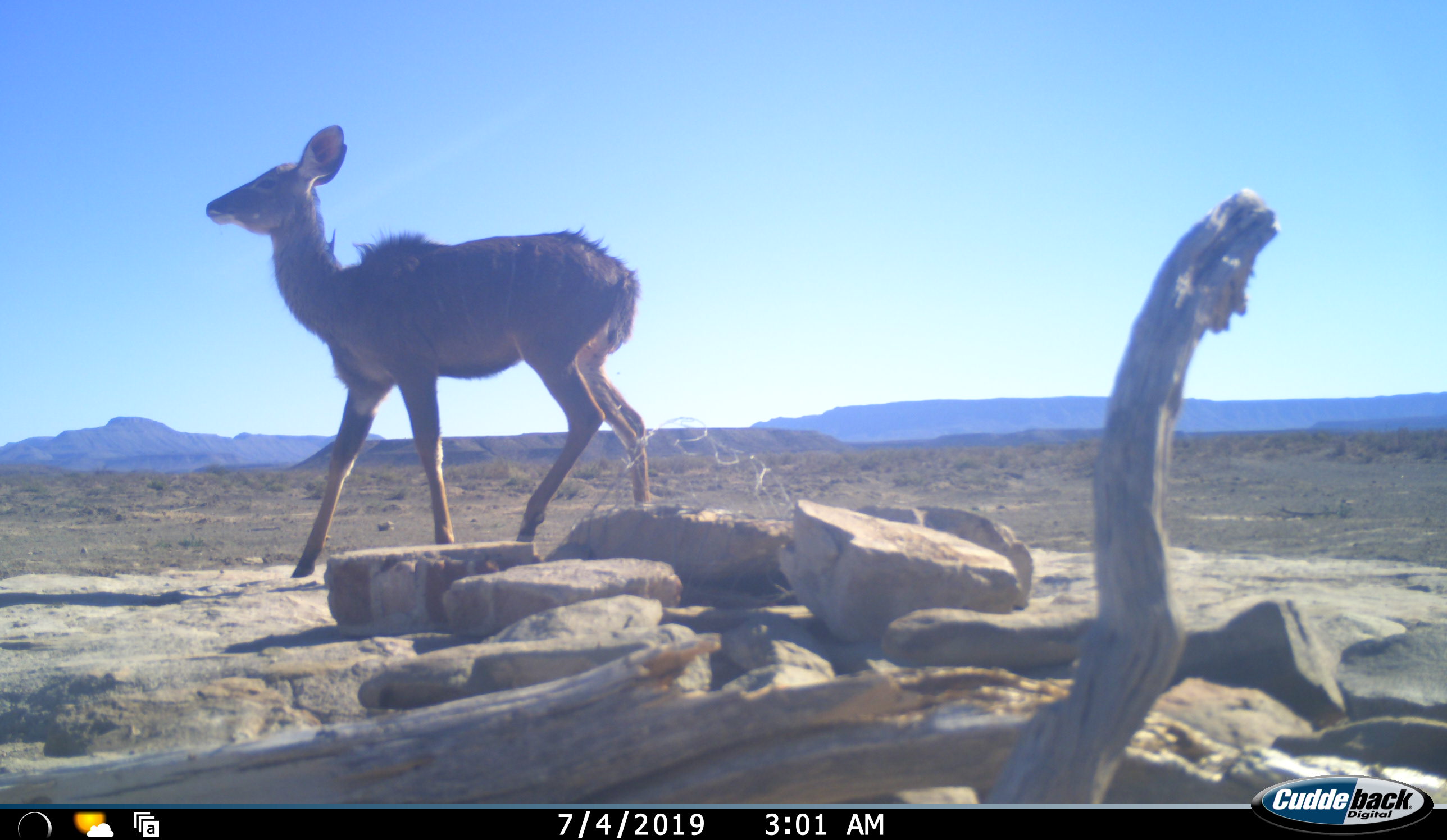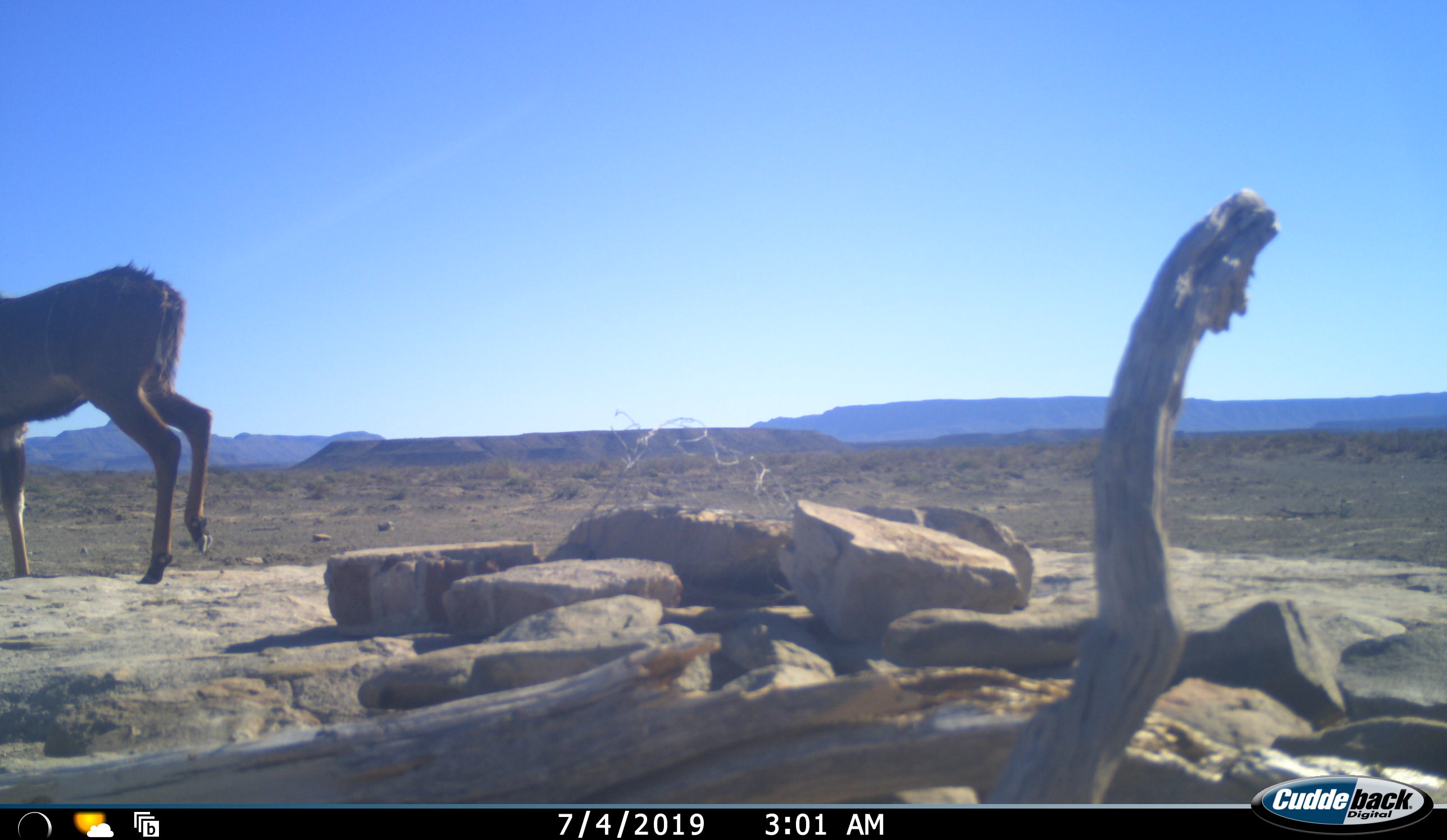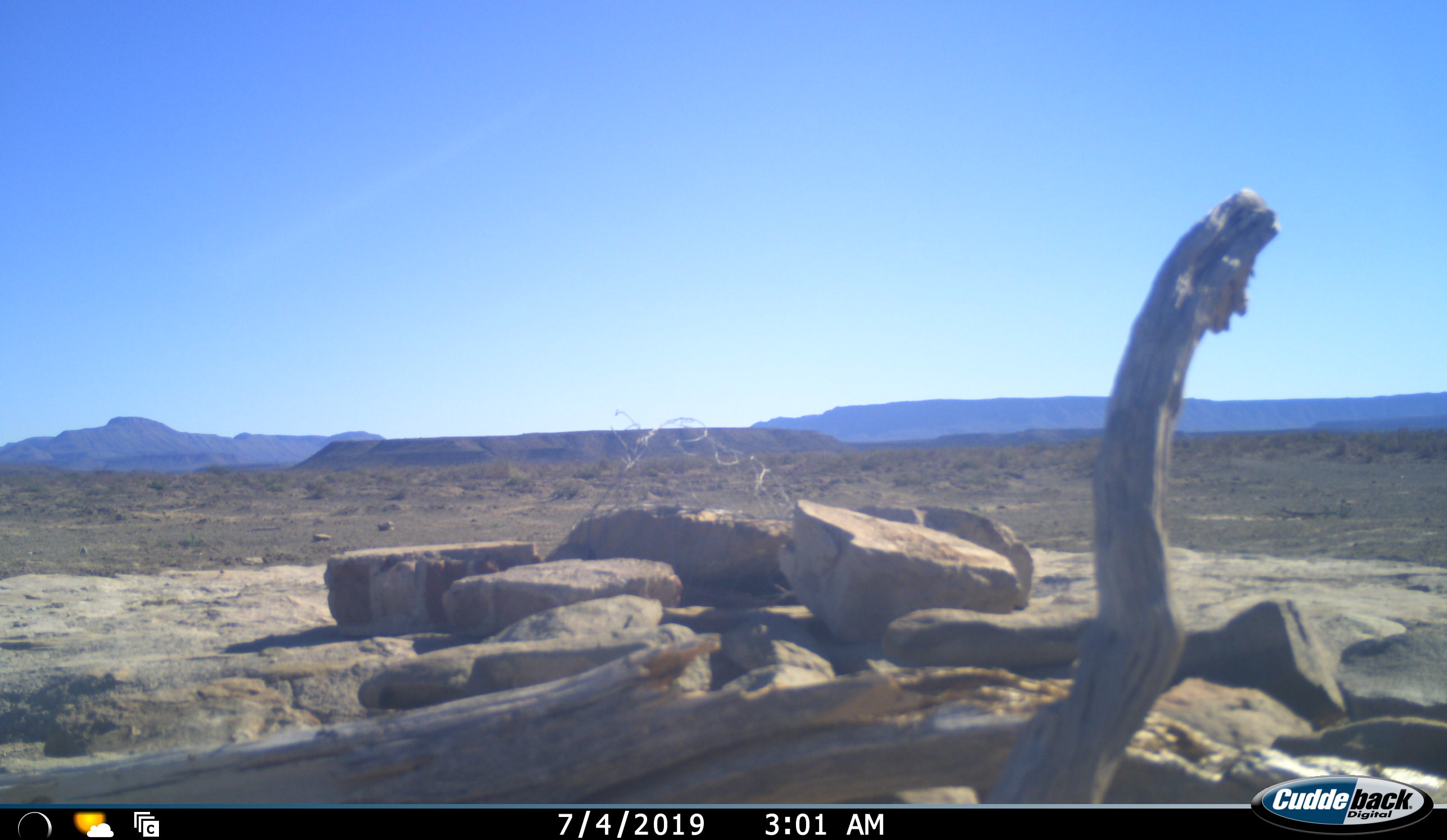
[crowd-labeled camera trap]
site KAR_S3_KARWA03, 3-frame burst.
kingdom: Animalia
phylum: Chordata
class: Mammalia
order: Artiodactyla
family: Bovidae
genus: Tragelaphus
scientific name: Tragelaphus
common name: kudu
Kudu (Tragelaphus), count 1. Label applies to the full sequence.